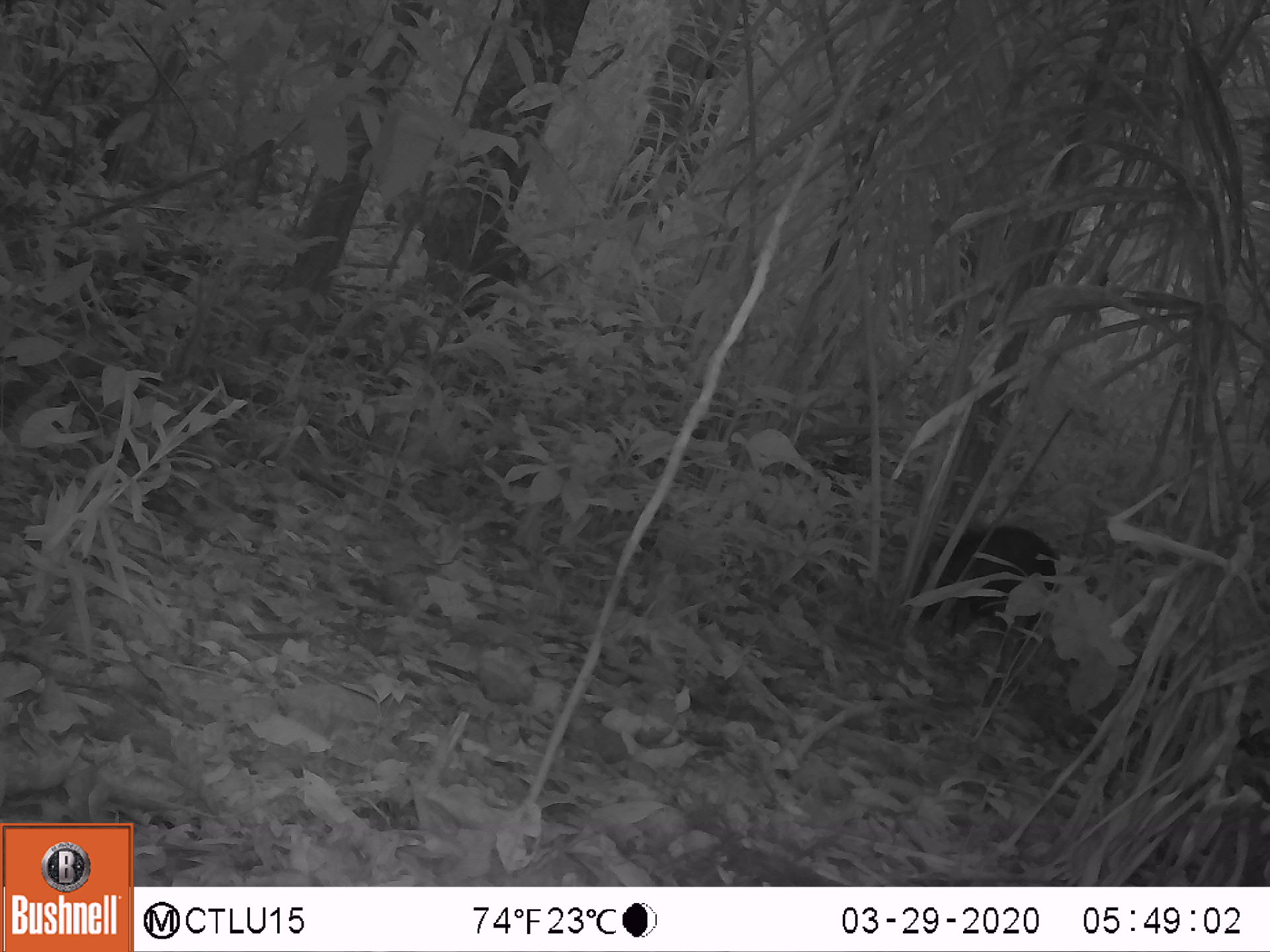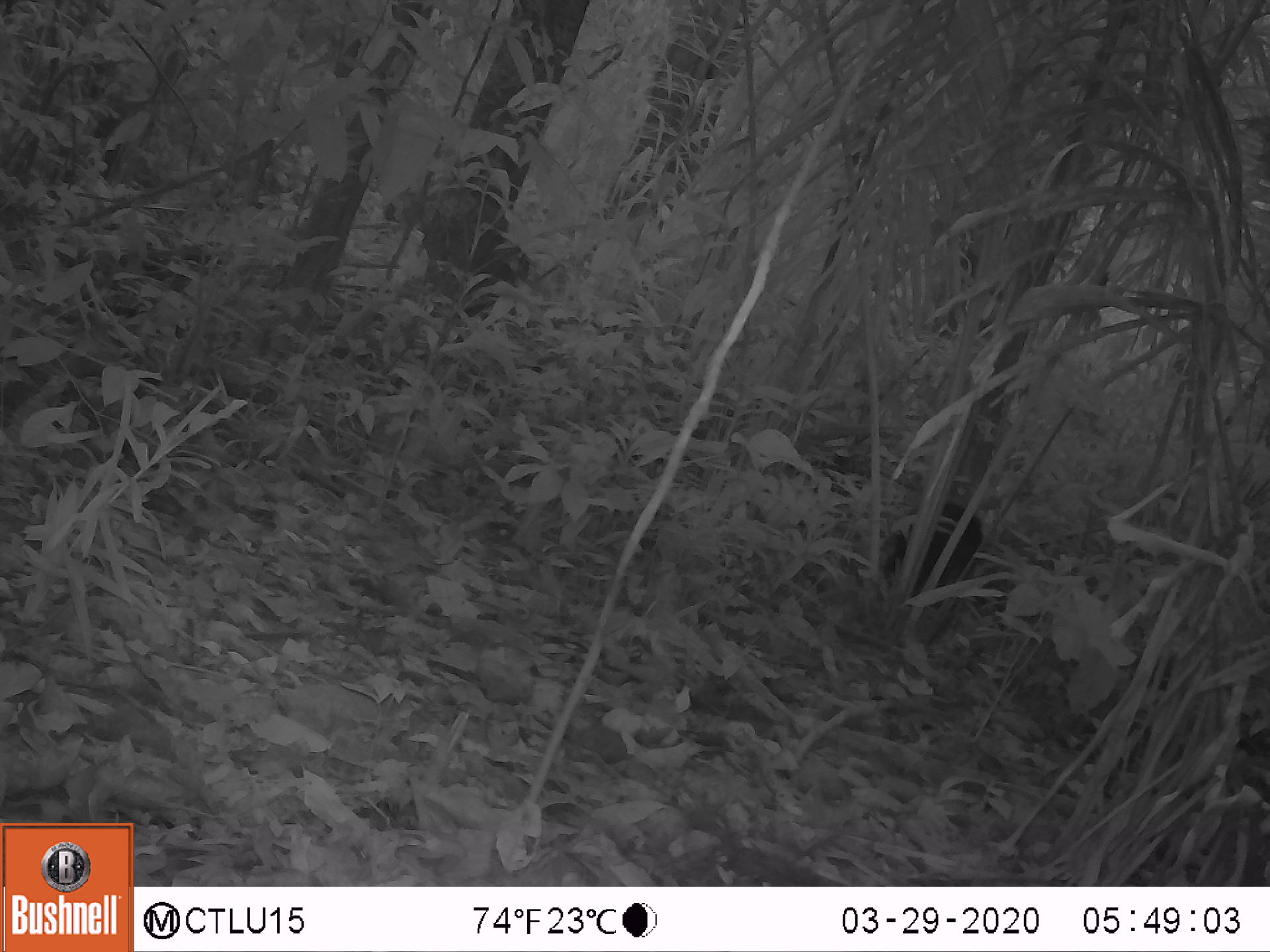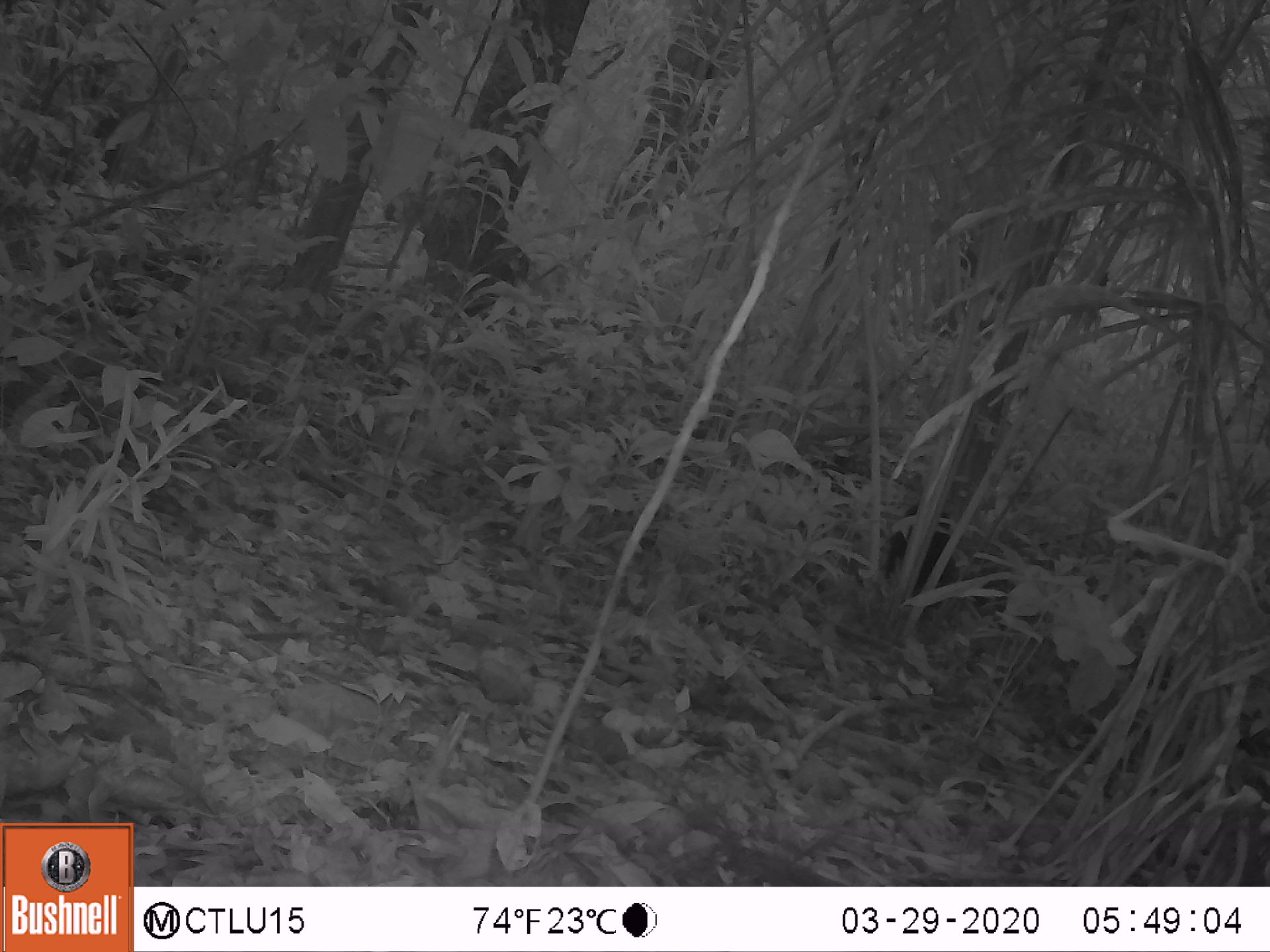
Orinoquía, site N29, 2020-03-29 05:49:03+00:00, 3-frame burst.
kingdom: Animalia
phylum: Chordata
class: Mammalia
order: Artiodactyla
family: Tayassuidae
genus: Pecari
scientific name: Pecari tajacu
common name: collared peccary